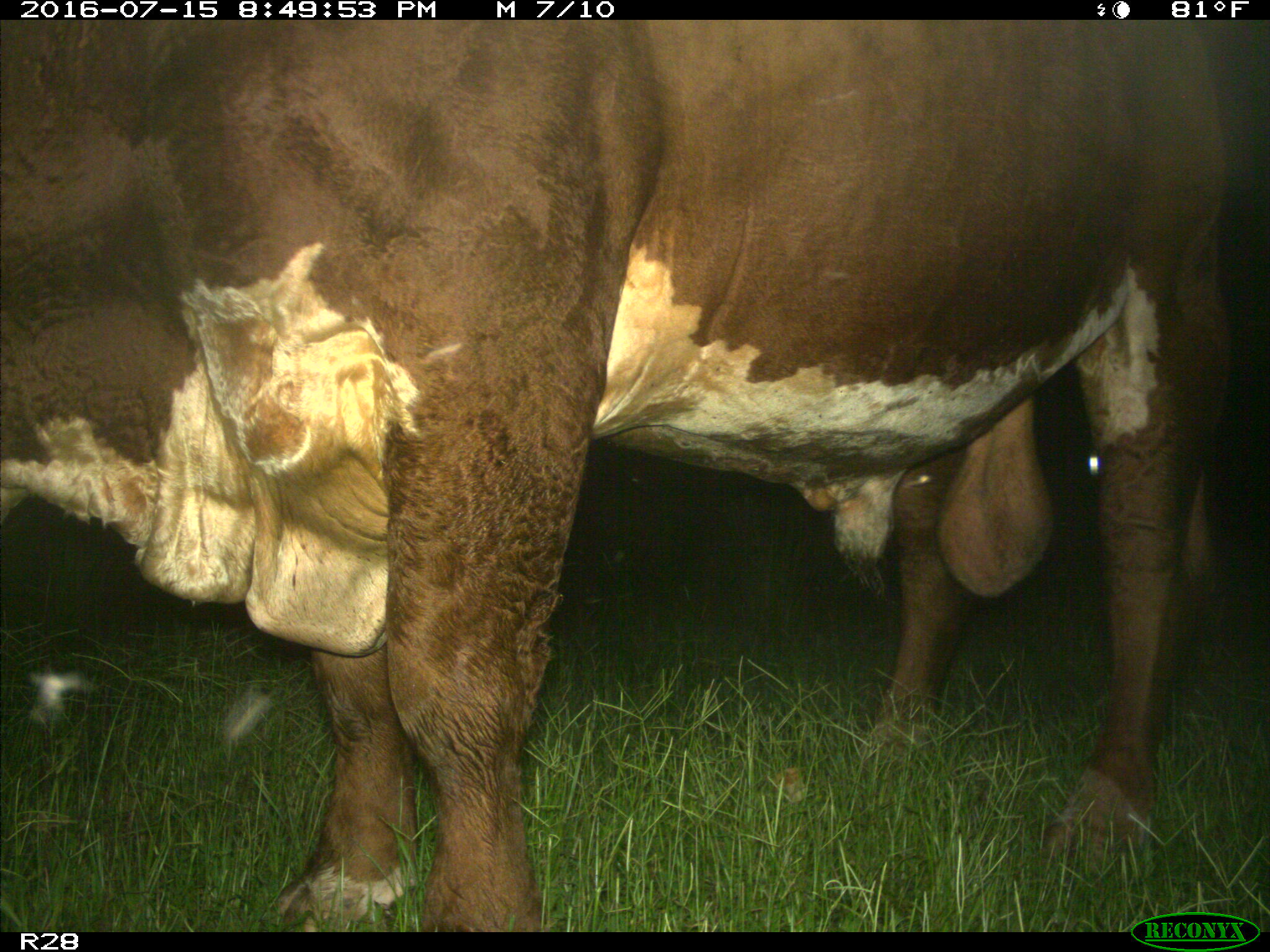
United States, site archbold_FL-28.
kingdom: Animalia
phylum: Chordata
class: Mammalia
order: Artiodactyla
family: Bovidae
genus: Bos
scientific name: Bos taurus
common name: domestic cow